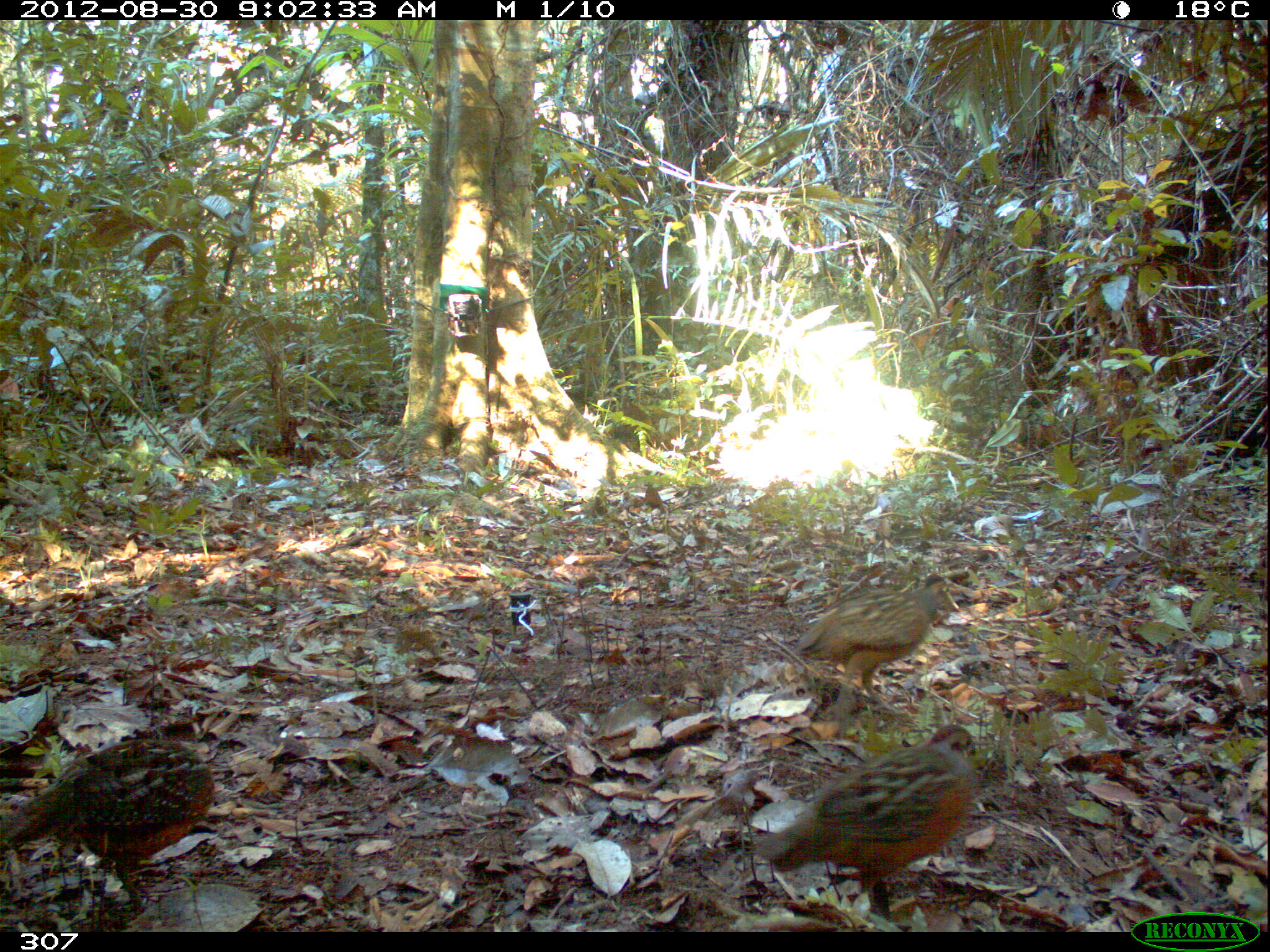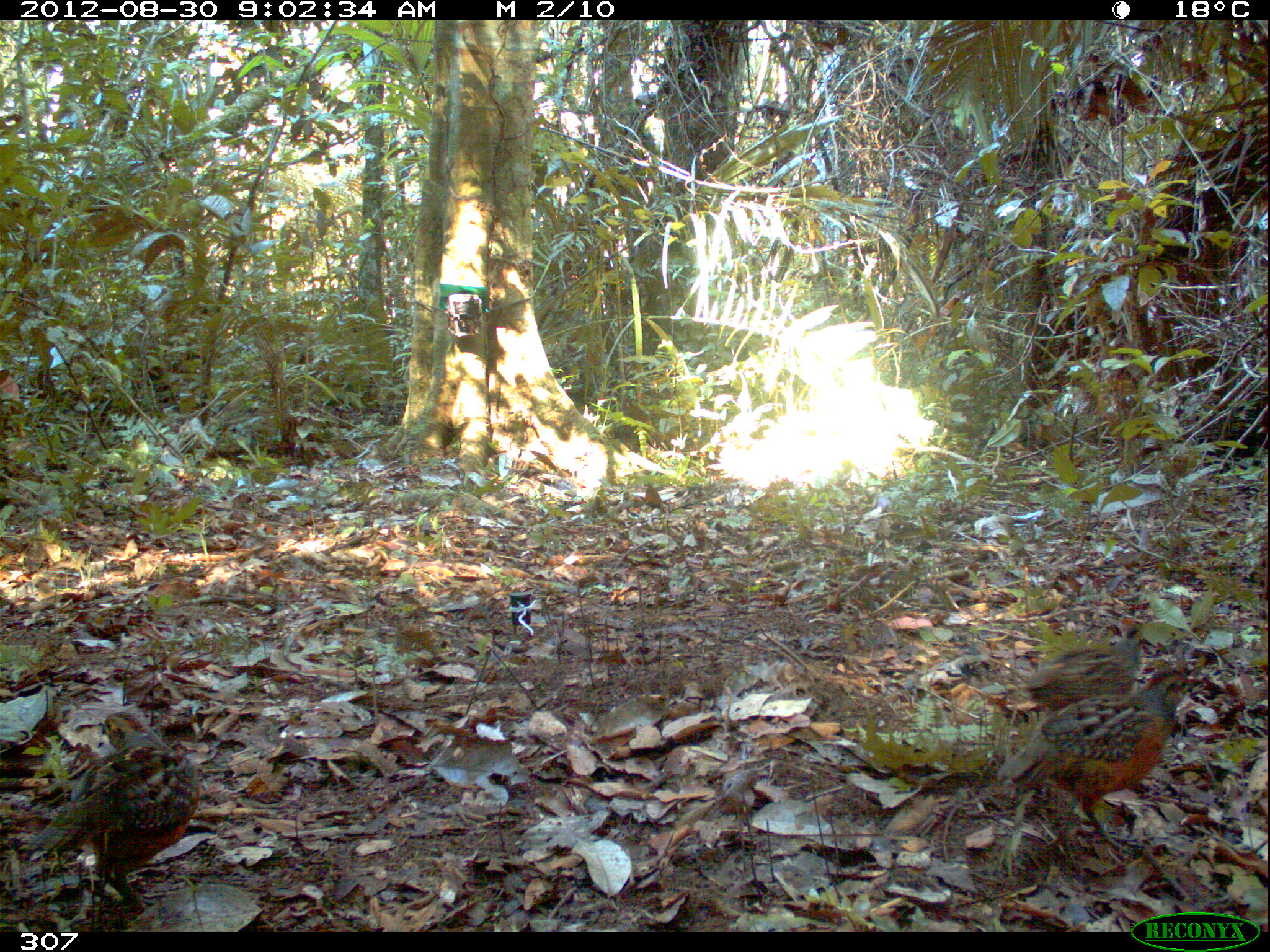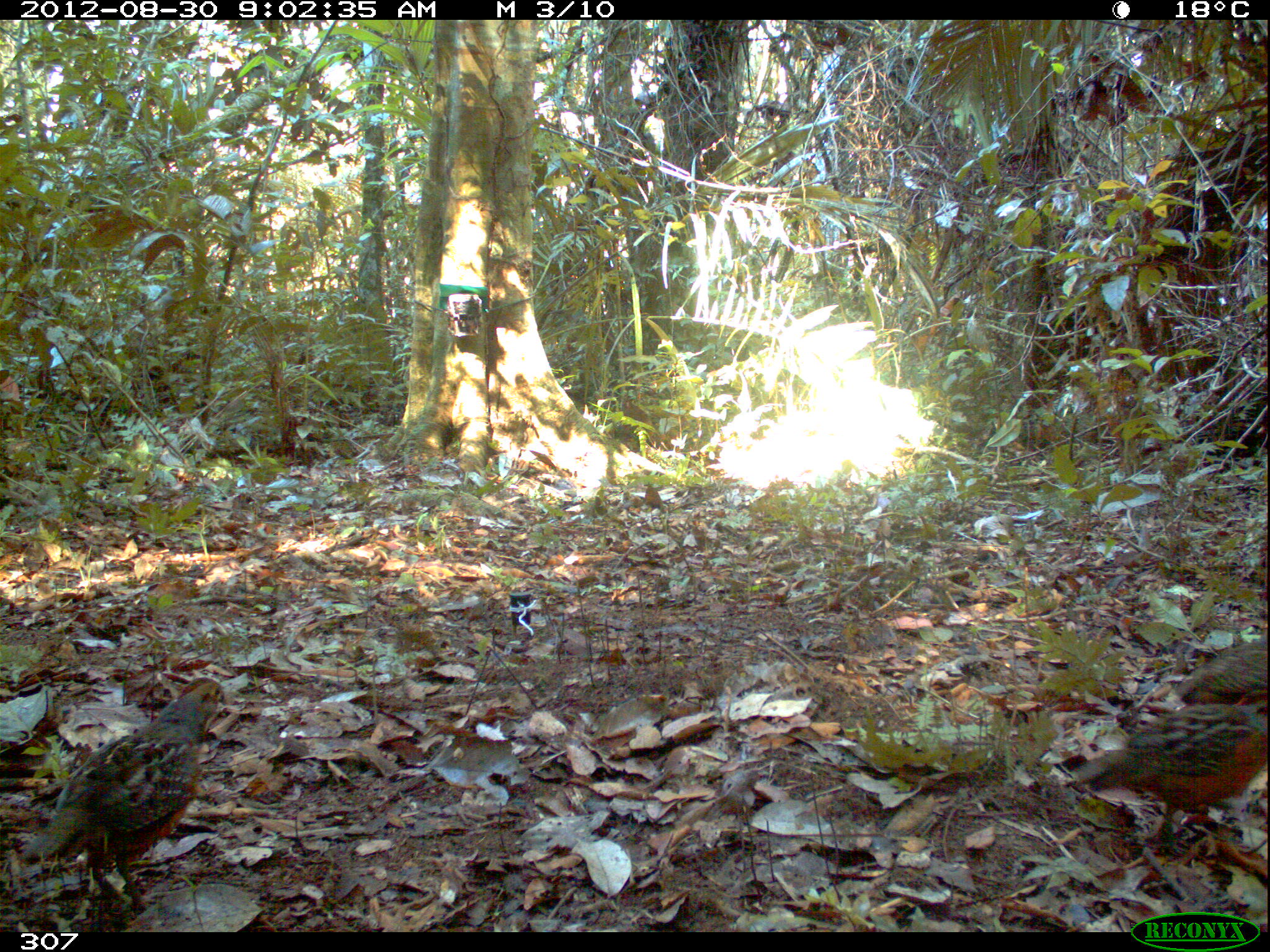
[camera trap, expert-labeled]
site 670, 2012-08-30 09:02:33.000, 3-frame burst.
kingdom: Animalia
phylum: Chordata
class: Aves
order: Galliformes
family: Odontophoridae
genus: Odontophorus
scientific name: Odontophorus gujanensis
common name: marbled wood-quail